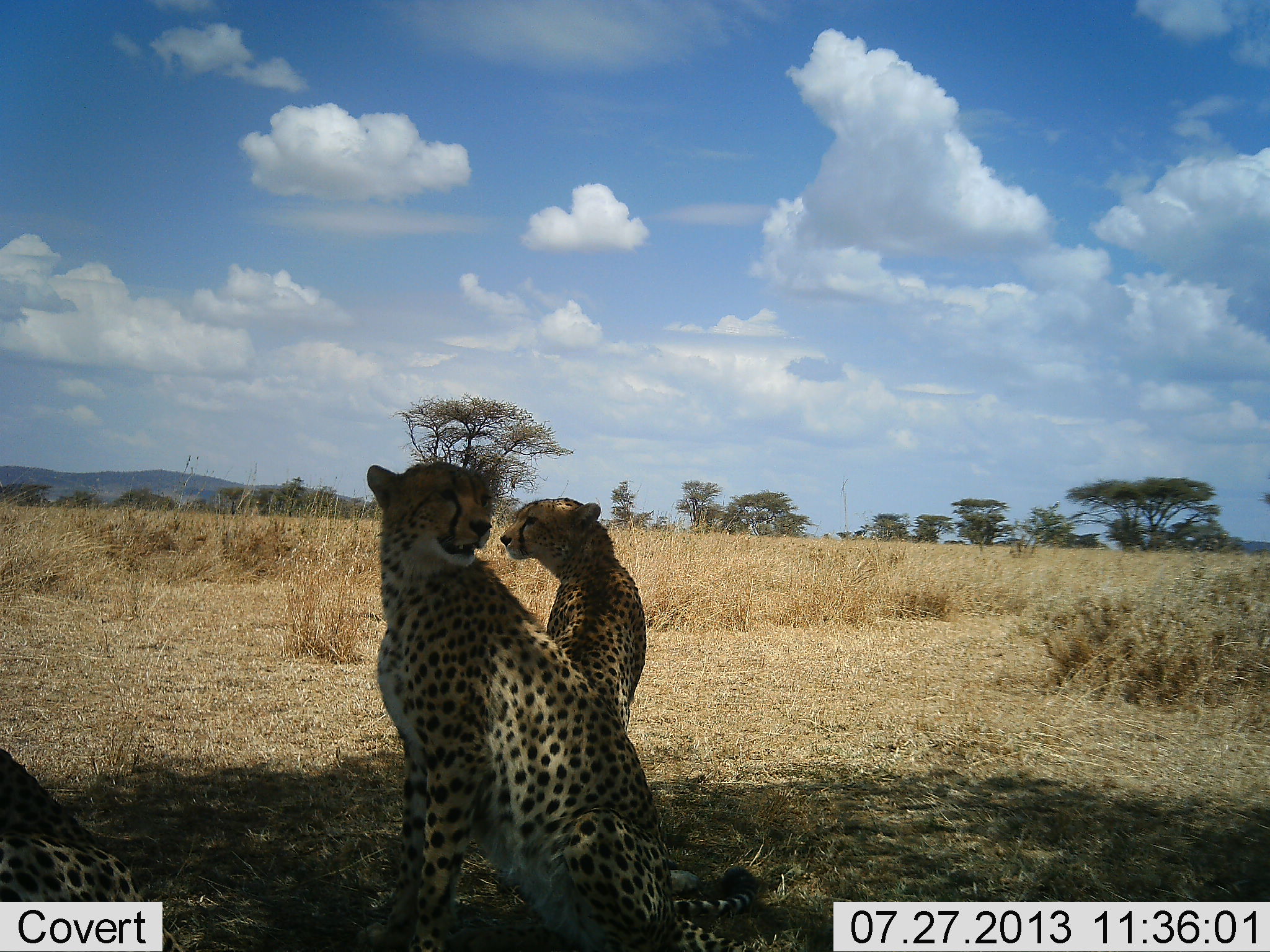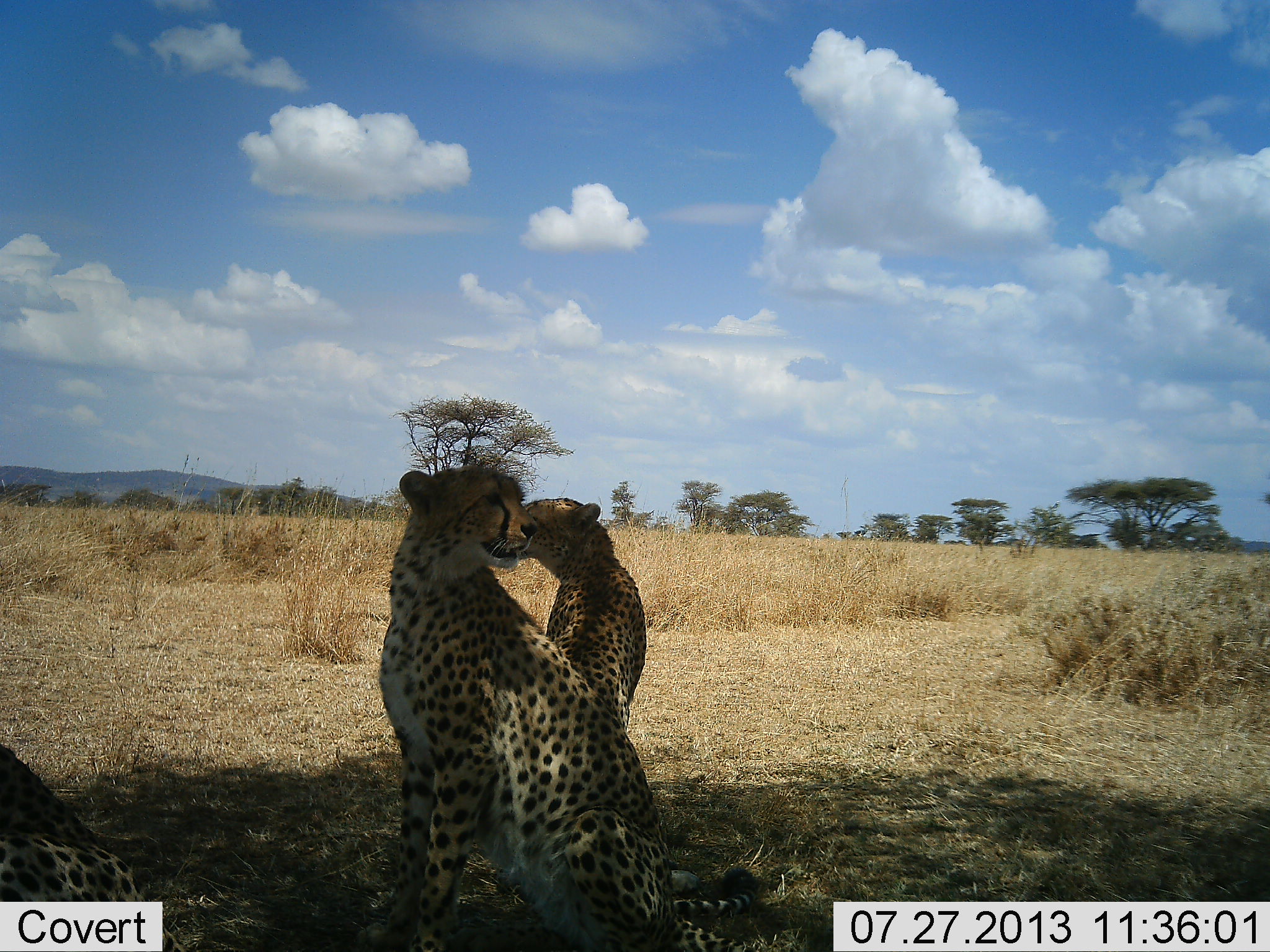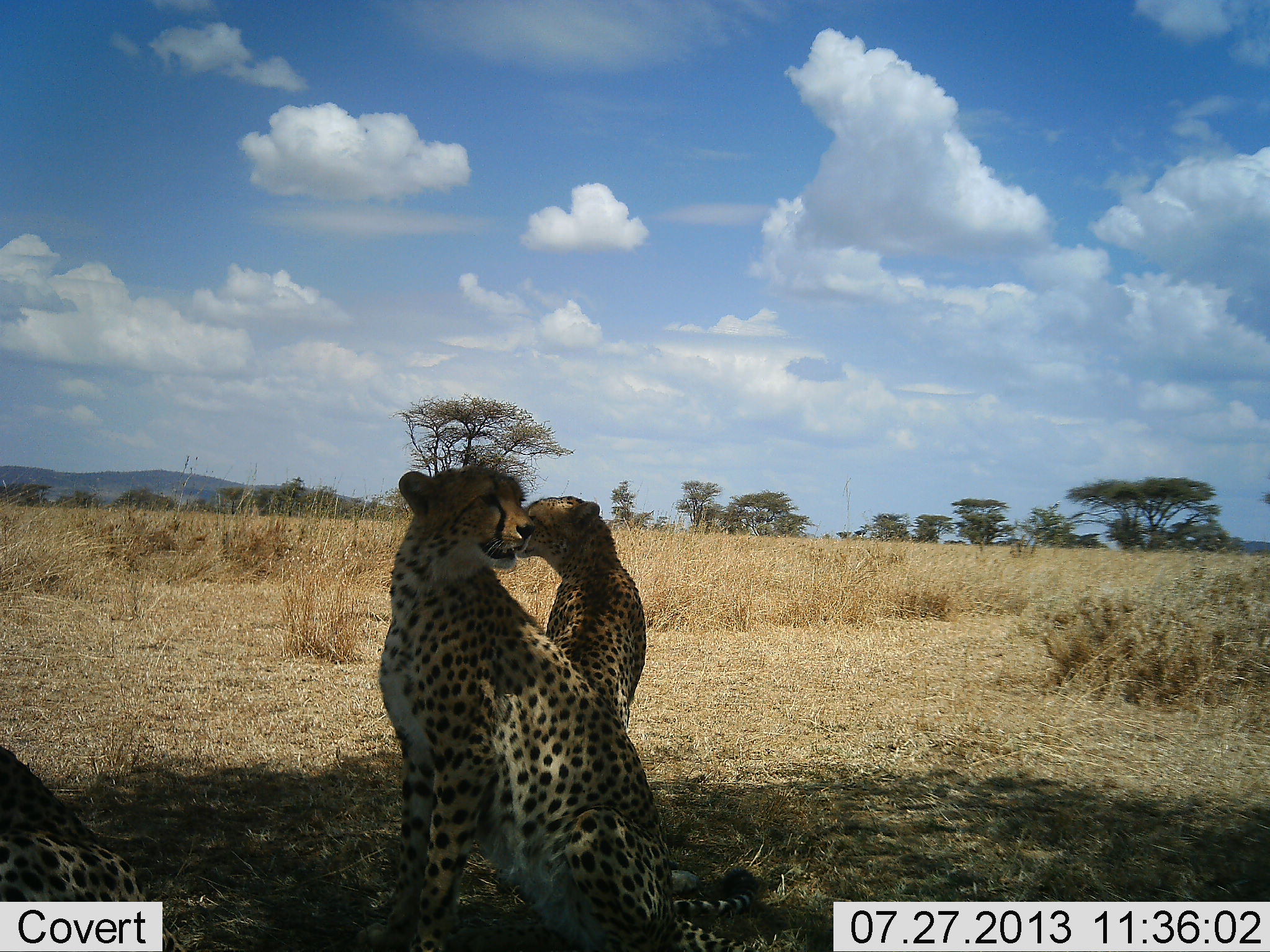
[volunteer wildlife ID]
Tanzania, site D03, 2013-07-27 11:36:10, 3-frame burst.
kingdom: Animalia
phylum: Chordata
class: Mammalia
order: Carnivora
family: Felidae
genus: Acinonyx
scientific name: Acinonyx jubatus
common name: cheetah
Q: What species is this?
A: Cheetah (Acinonyx jubatus).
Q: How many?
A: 3.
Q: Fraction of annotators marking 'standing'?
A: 10%.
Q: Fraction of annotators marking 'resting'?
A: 100%.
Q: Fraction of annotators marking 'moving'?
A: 3%.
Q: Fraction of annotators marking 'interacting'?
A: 3%.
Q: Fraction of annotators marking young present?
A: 8%.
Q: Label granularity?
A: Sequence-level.